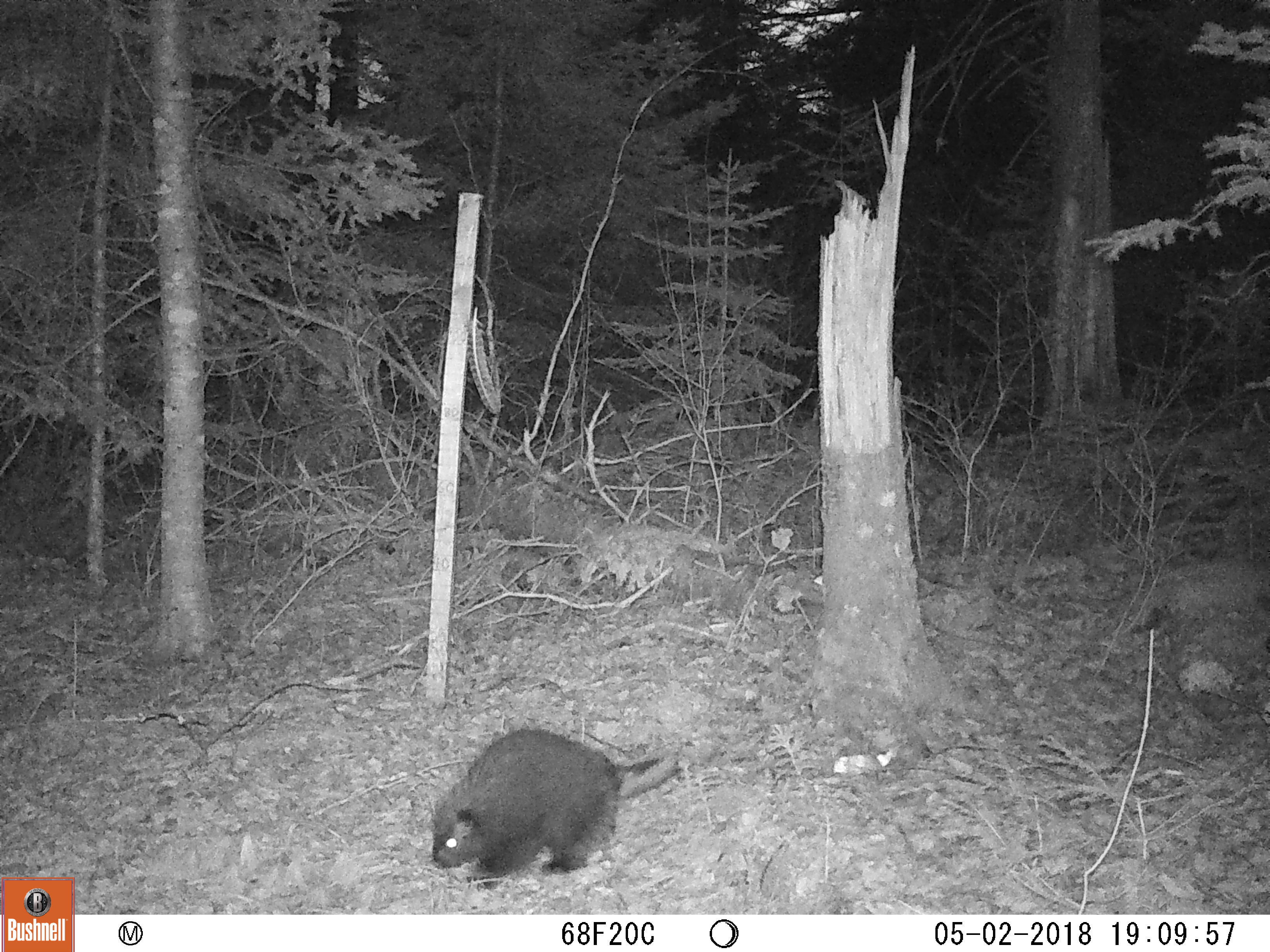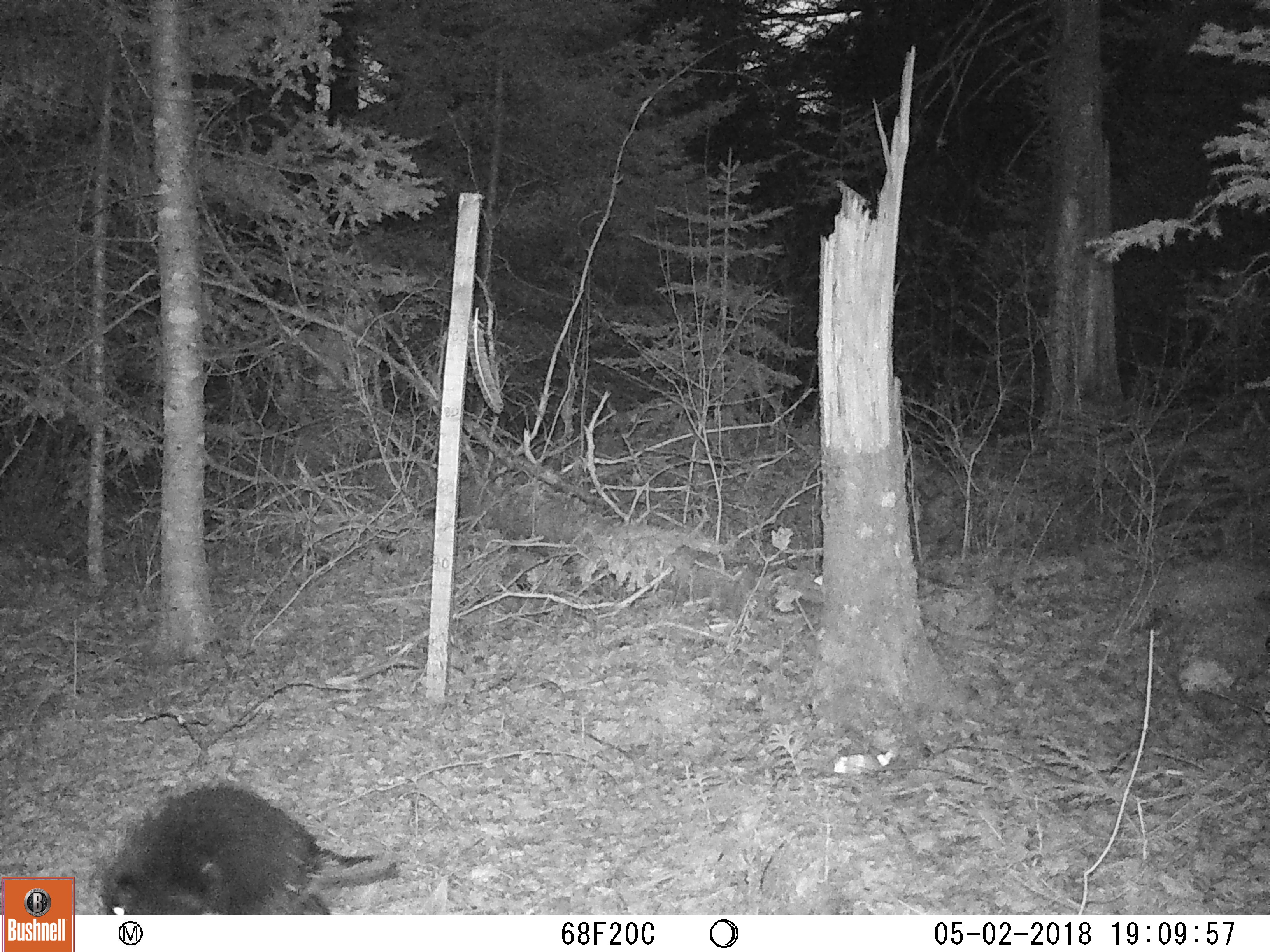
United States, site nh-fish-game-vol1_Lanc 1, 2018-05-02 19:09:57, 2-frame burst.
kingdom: Animalia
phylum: Chordata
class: Mammalia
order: Rodentia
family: Erethizontidae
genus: Erethizon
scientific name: Erethizon dorsatum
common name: porcupine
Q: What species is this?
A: Porcupine (Erethizon dorsatum).